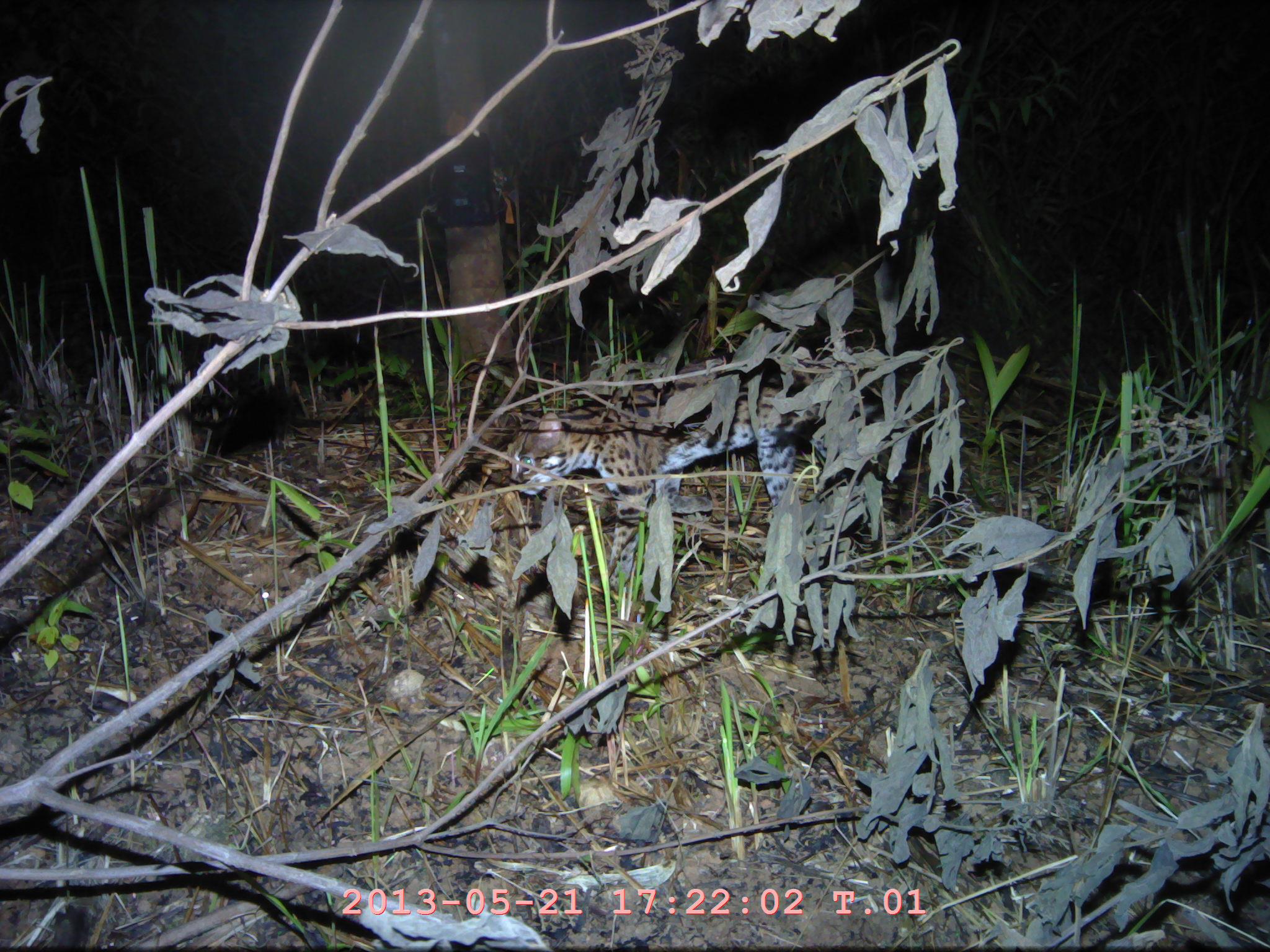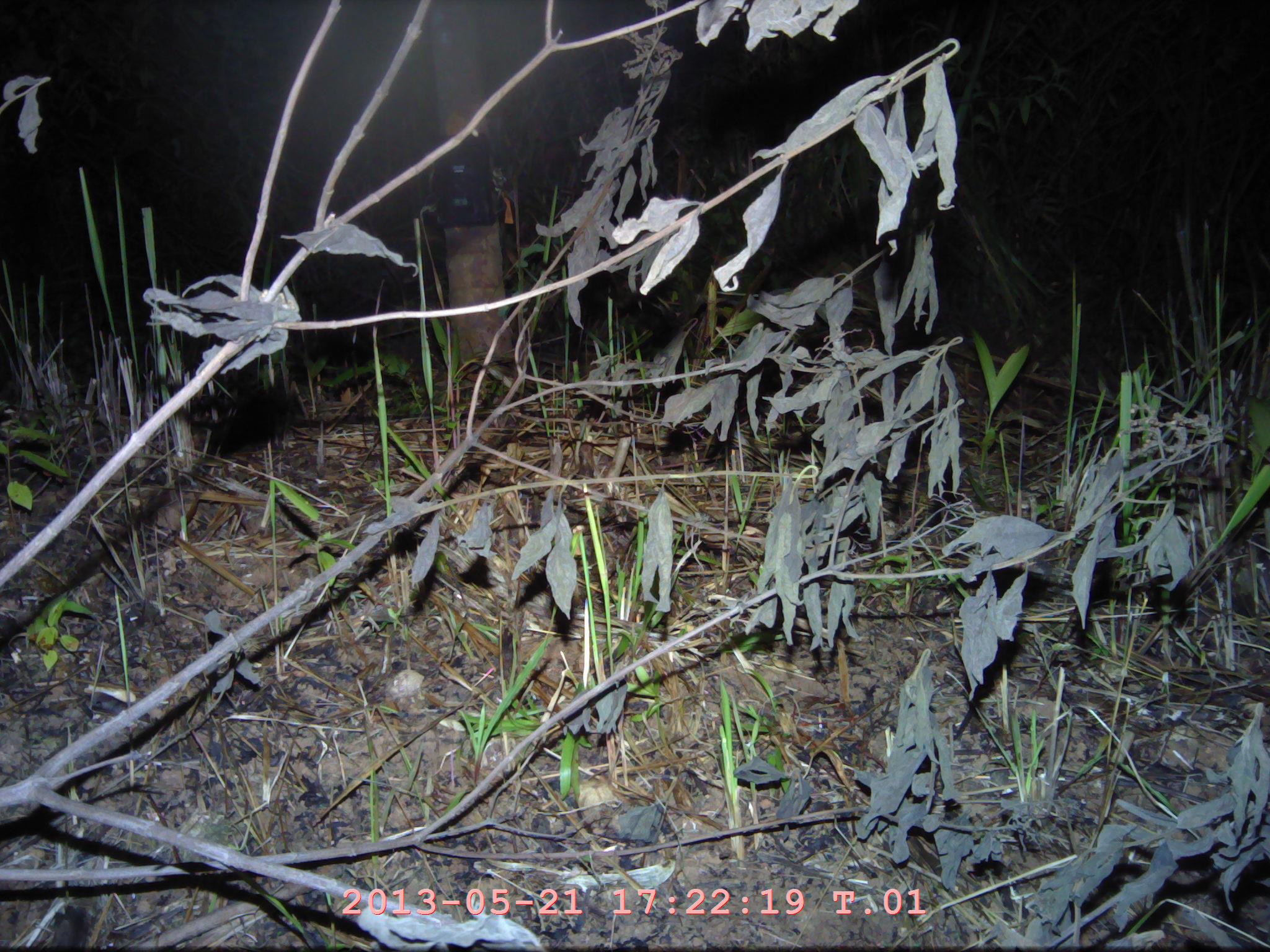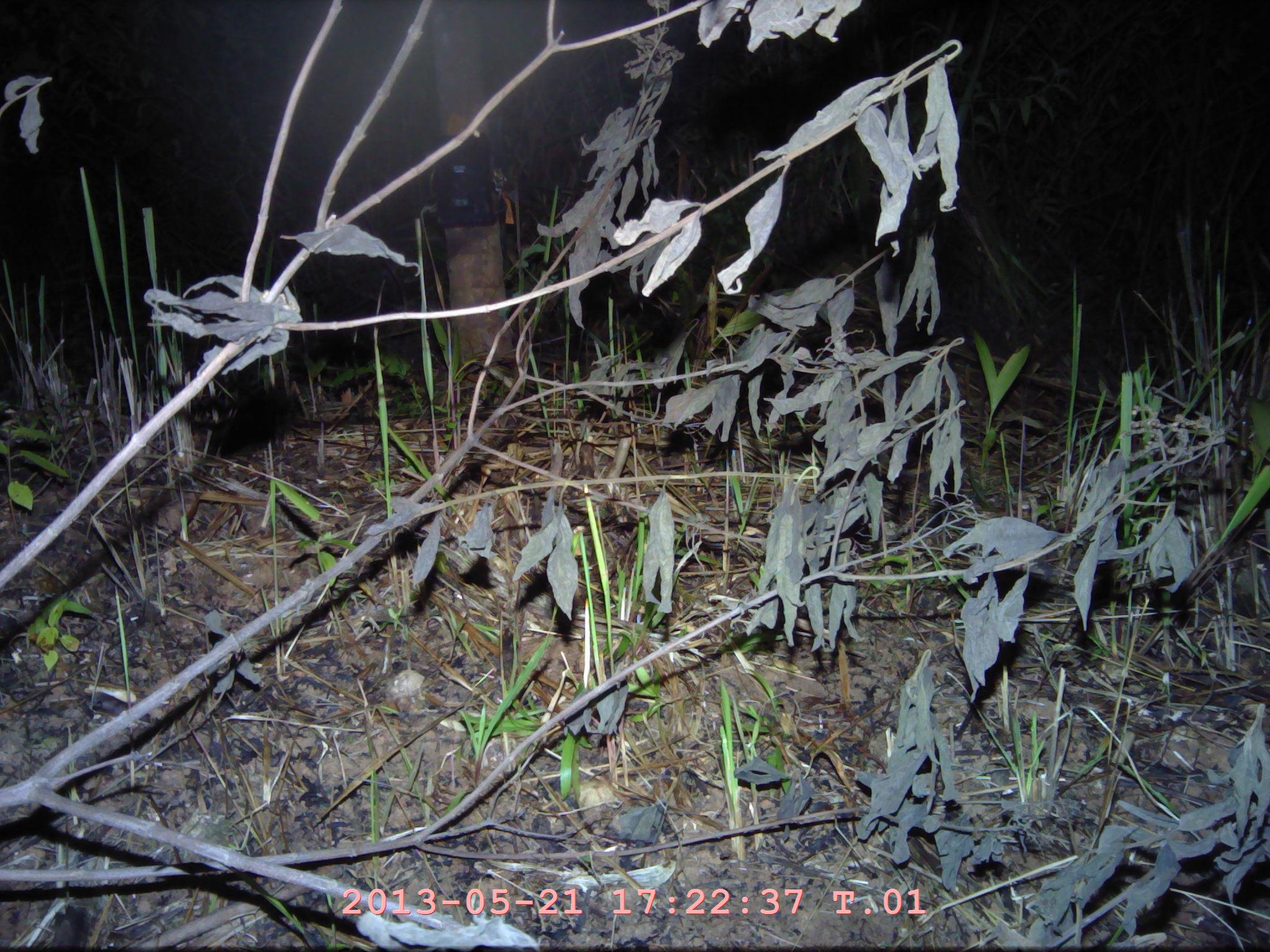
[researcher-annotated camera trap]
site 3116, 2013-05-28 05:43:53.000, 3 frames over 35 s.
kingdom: Animalia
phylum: Chordata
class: Mammalia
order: Carnivora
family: Felidae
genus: Prionailurus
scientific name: Prionailurus bengalensis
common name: mainland leopard cat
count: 1